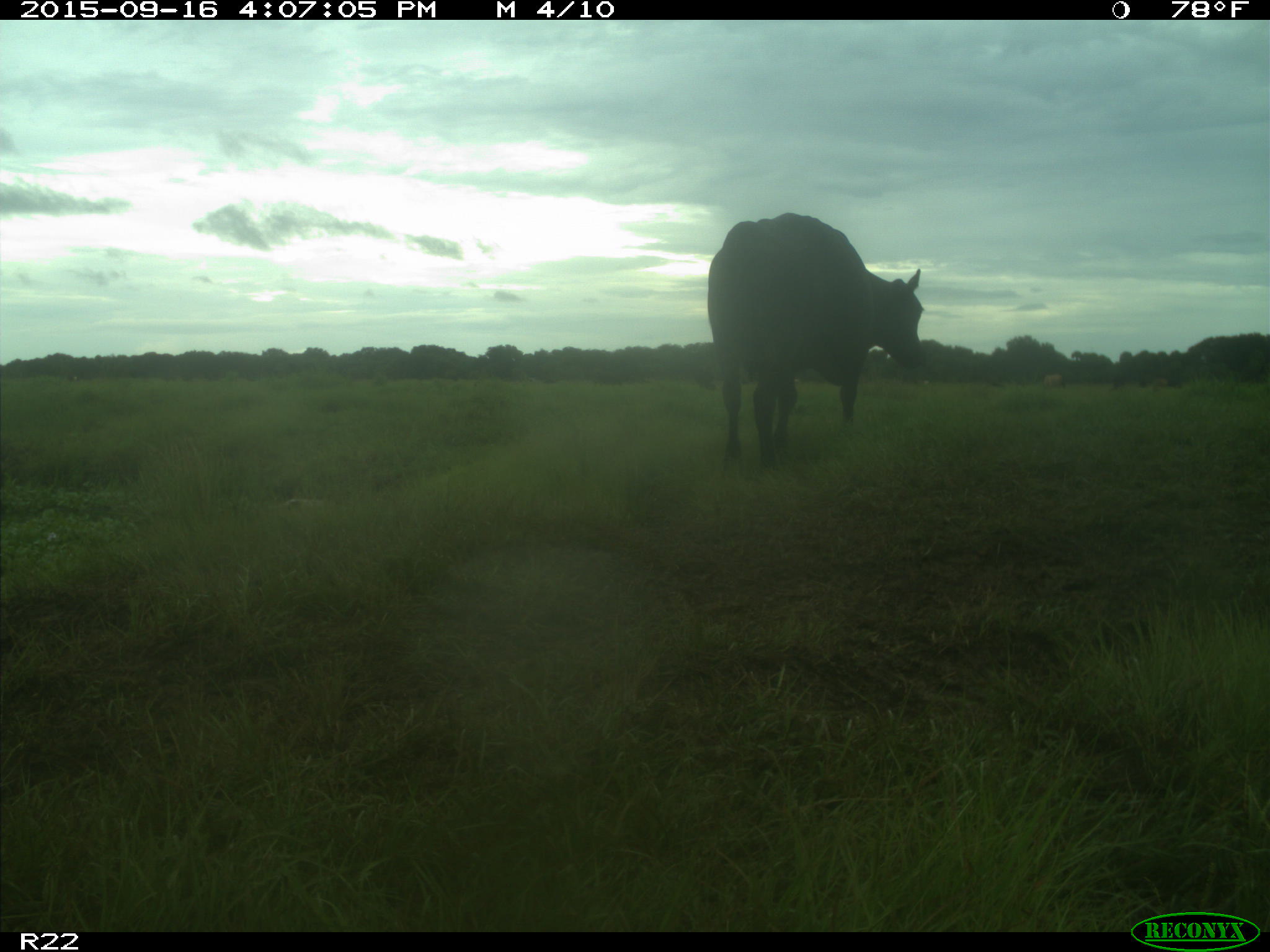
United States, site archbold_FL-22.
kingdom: Animalia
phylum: Chordata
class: Mammalia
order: Artiodactyla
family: Bovidae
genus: Bos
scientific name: Bos taurus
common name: domestic cow